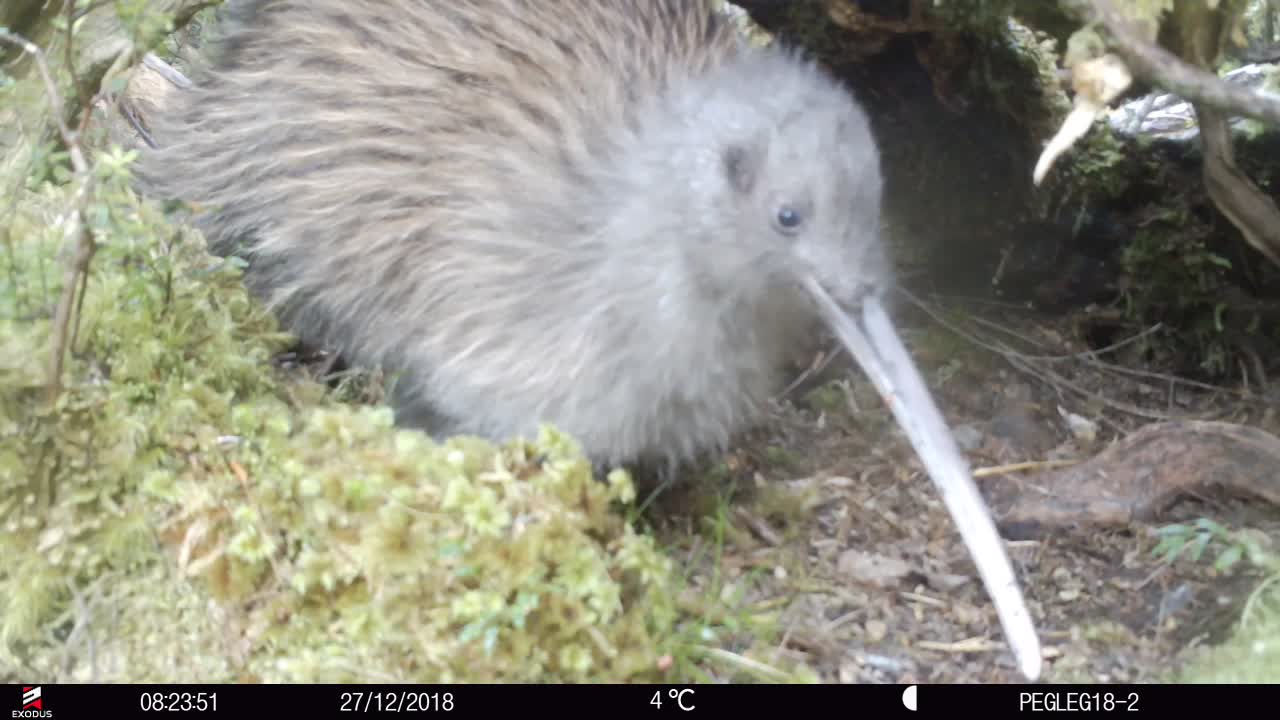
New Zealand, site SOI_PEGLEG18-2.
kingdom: Animalia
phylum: Chordata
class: Aves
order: Apterygiformes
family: Apterygidae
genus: Apteryx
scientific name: Apteryx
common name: kiwi